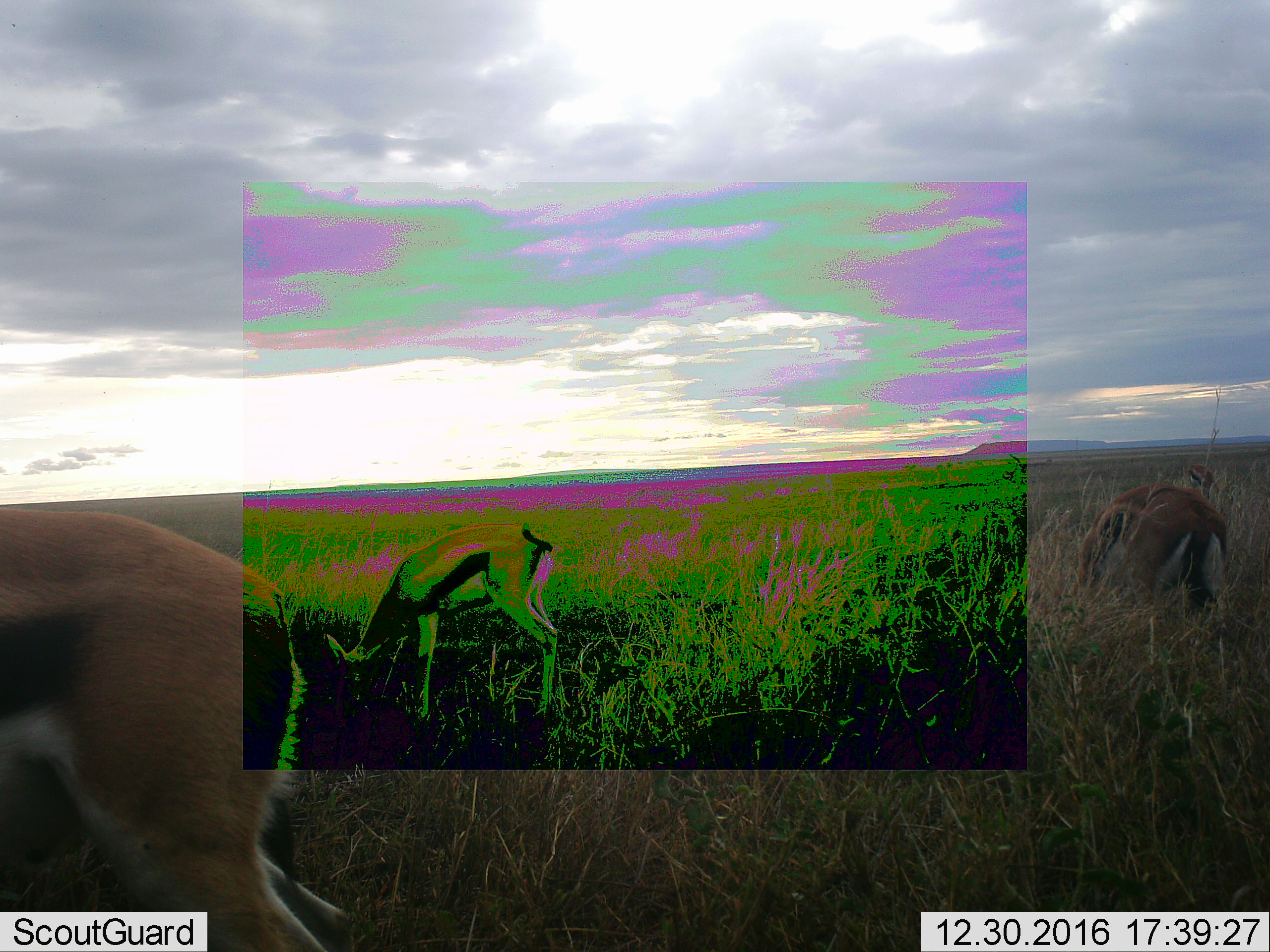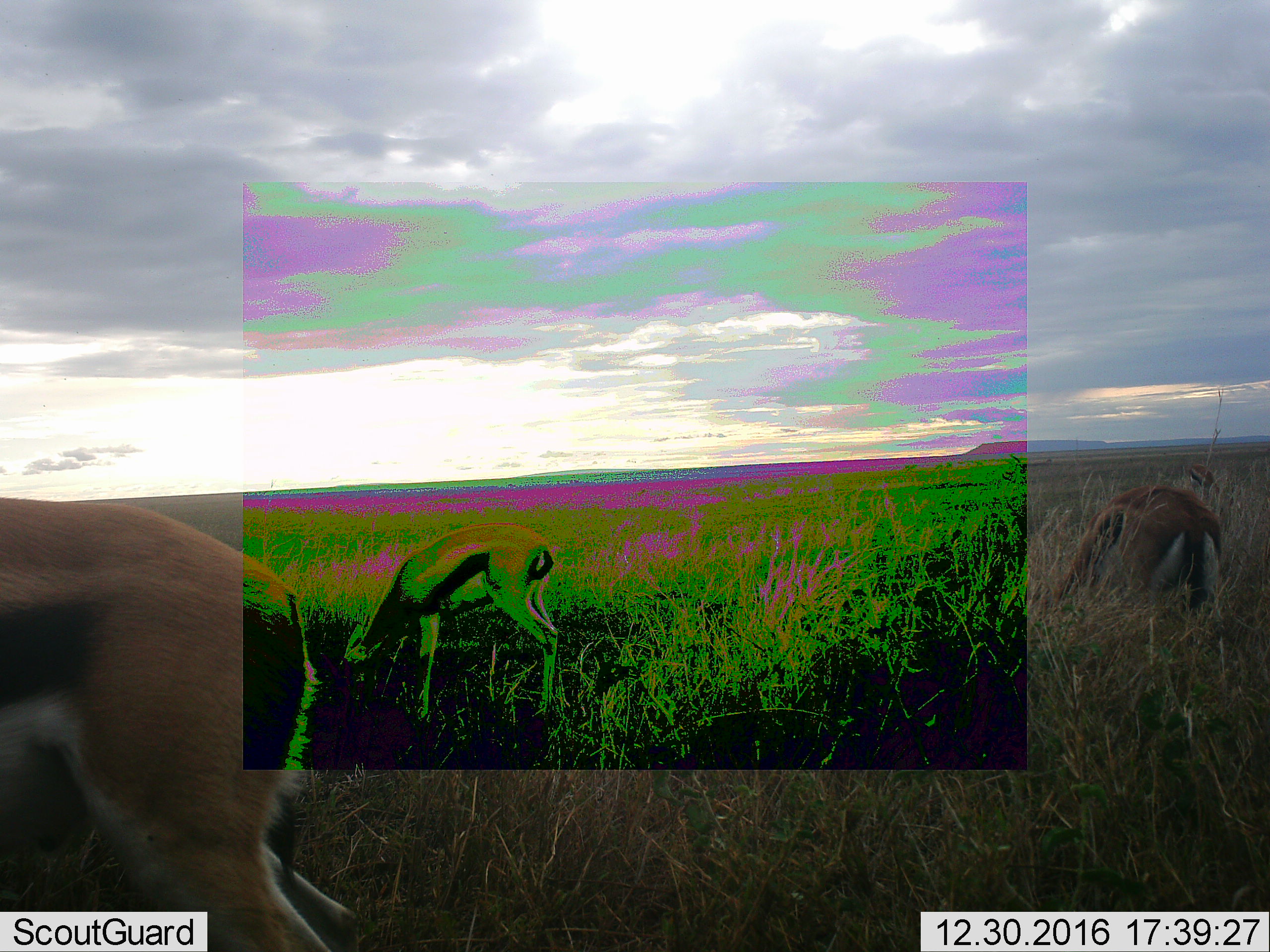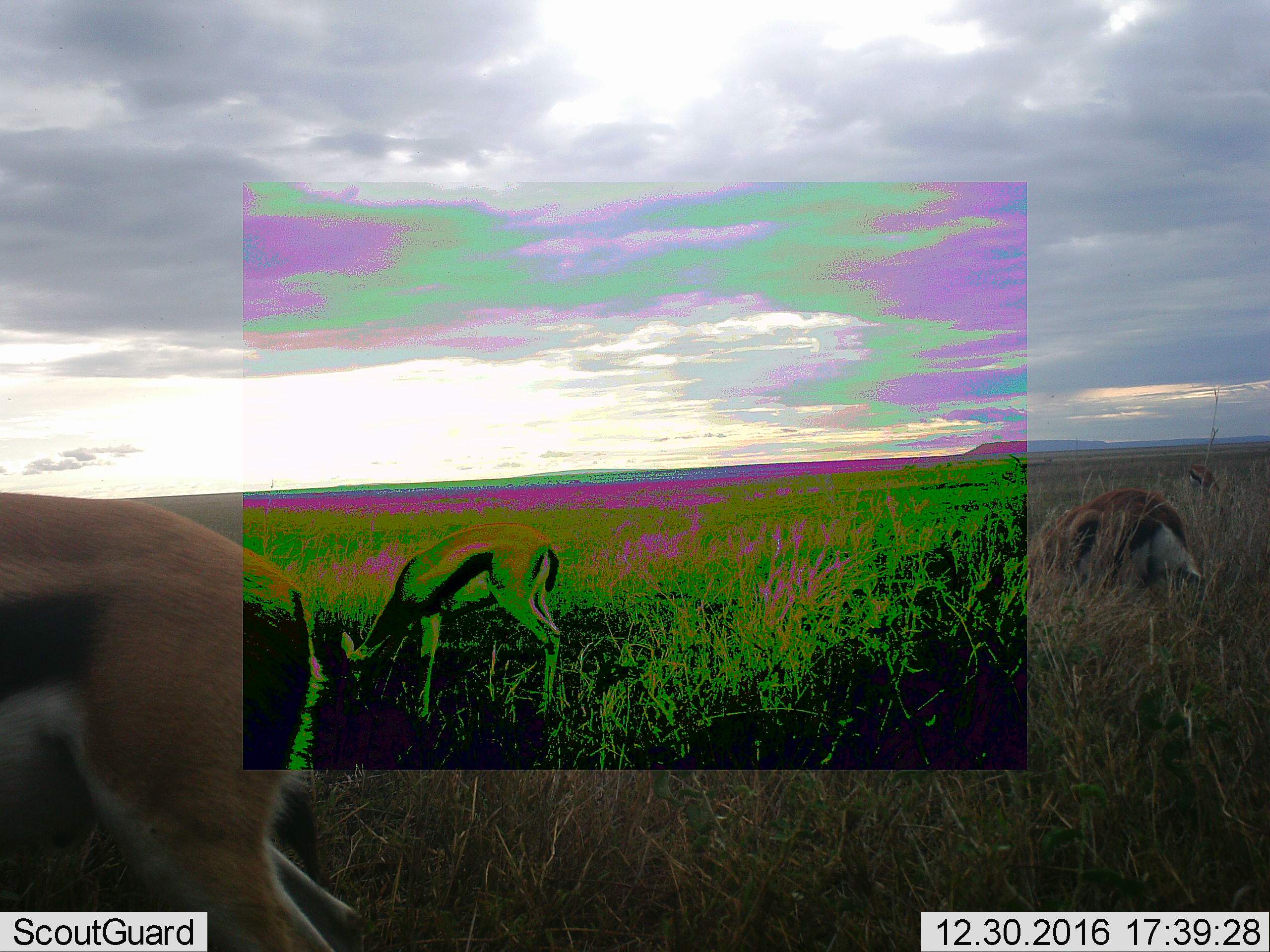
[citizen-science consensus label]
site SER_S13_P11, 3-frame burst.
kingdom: Animalia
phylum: Chordata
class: Mammalia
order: Artiodactyla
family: Bovidae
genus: Eudorcas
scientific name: Eudorcas thomsonii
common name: thomson's gazelle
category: gazellethomsons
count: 3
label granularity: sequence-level